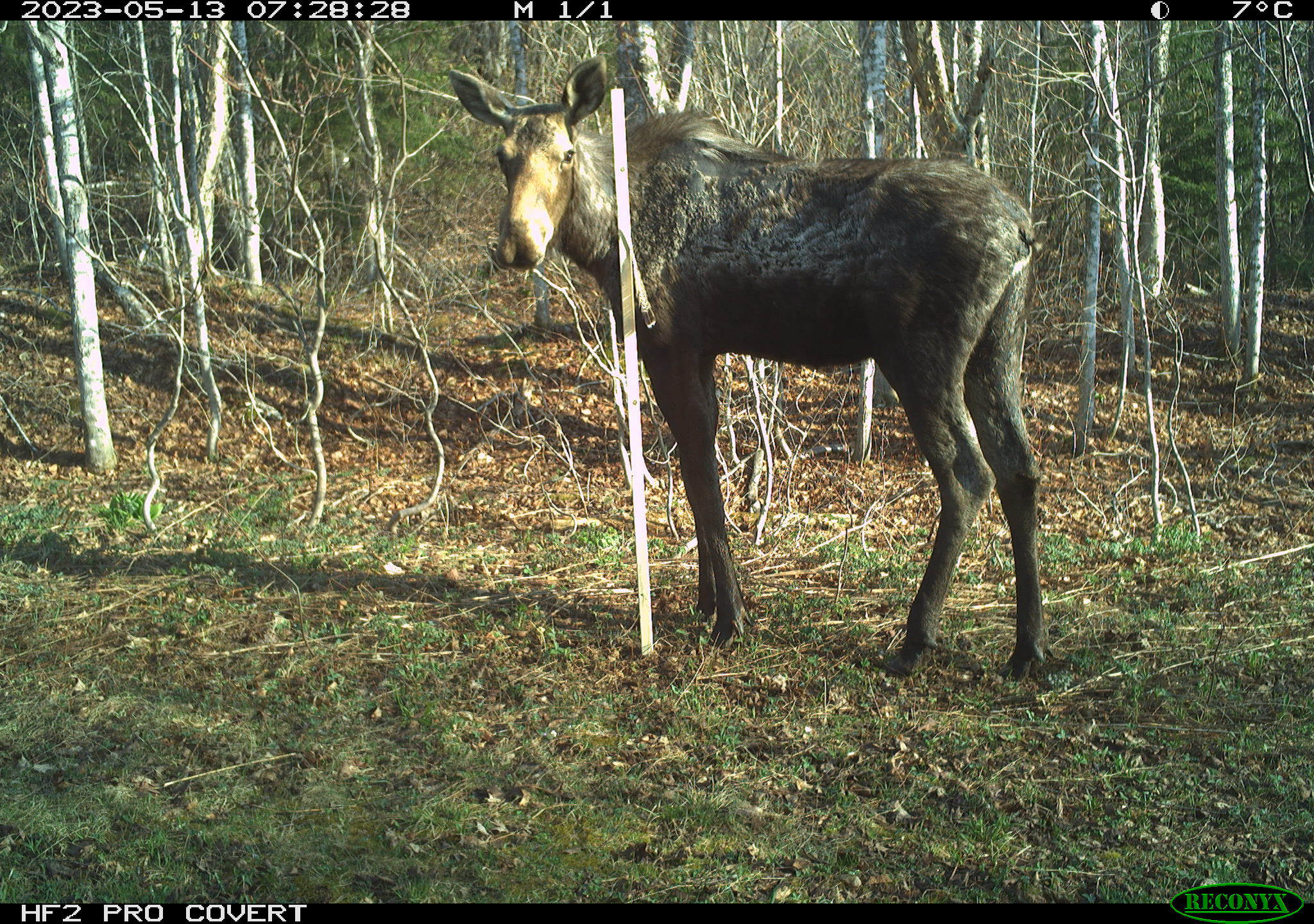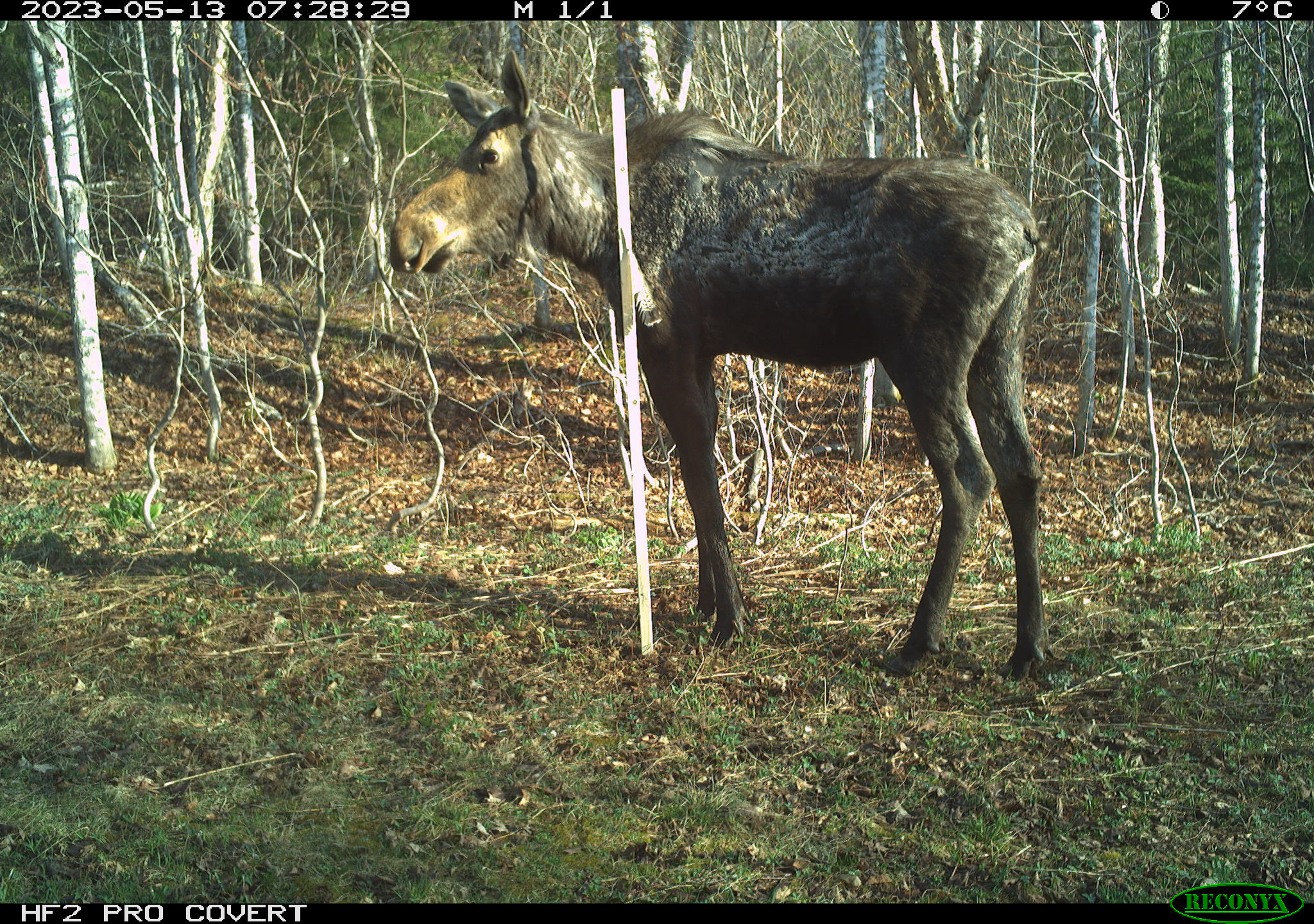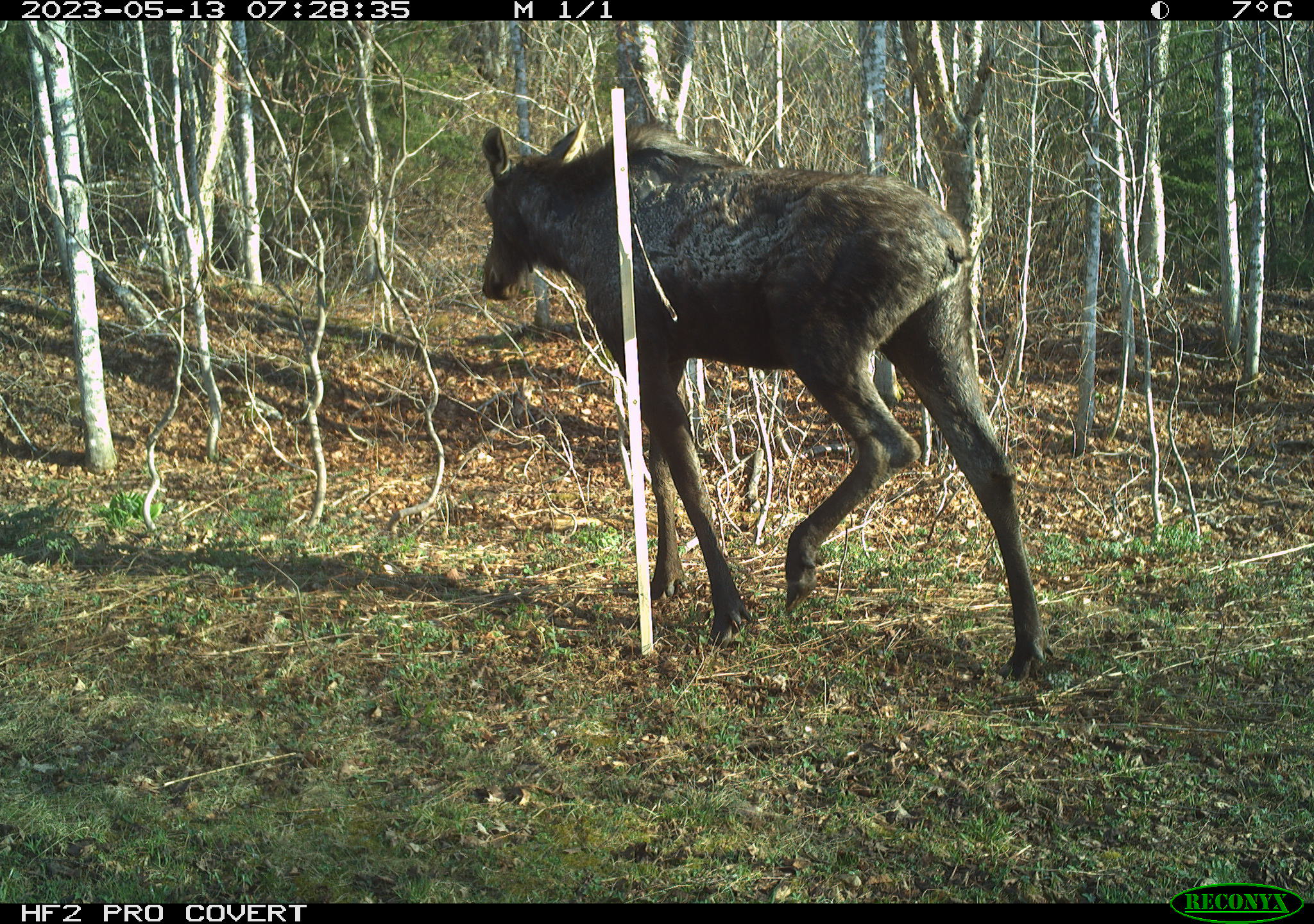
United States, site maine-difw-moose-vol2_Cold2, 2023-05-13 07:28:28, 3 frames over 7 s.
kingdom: Animalia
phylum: Chordata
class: Mammalia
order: Artiodactyla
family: Cervidae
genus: Alces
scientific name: Alces alces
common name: moose